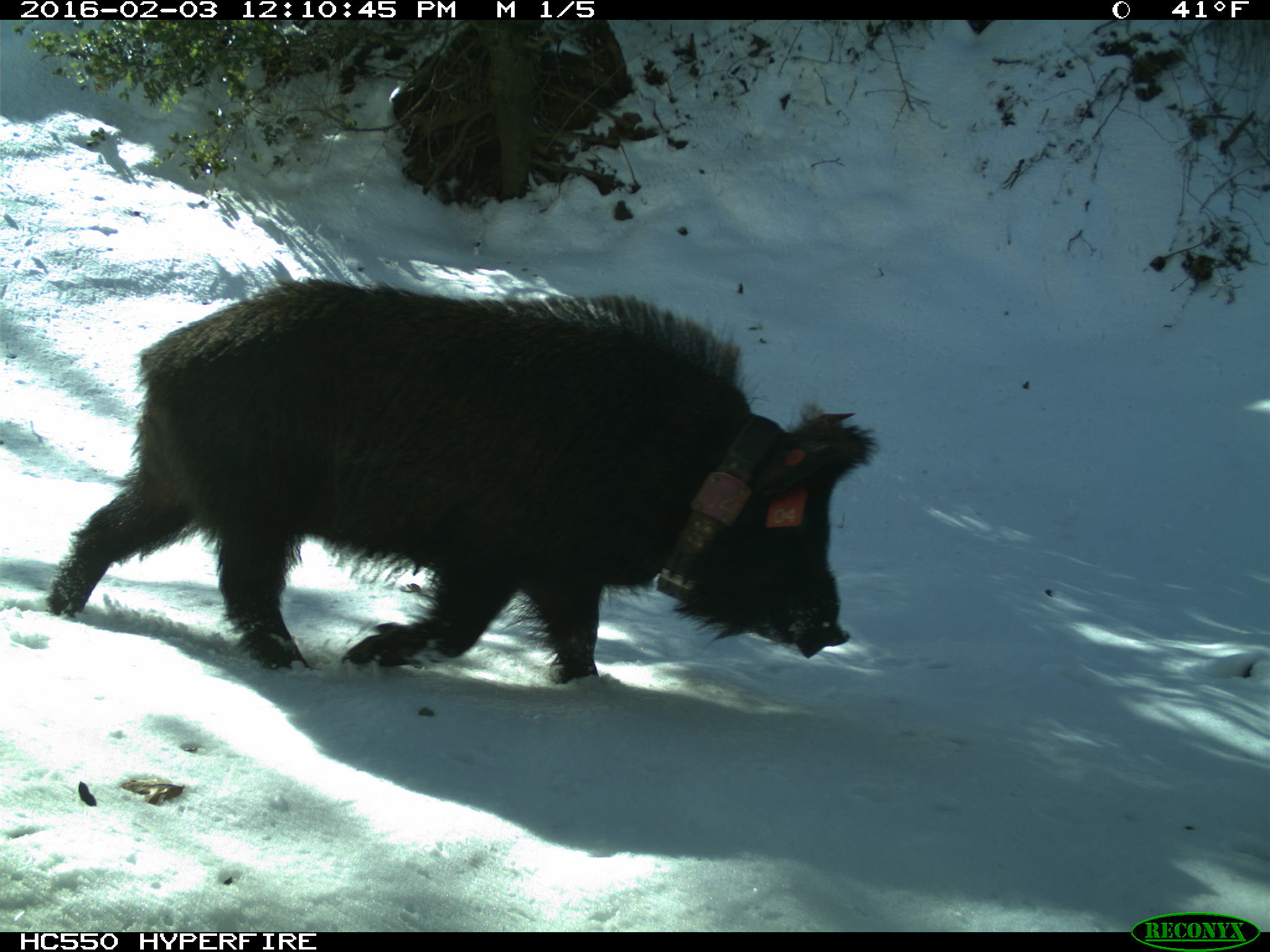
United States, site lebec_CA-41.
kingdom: Animalia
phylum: Chordata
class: Mammalia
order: Artiodactyla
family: Suidae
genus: Sus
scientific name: Sus scrofa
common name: wild boar